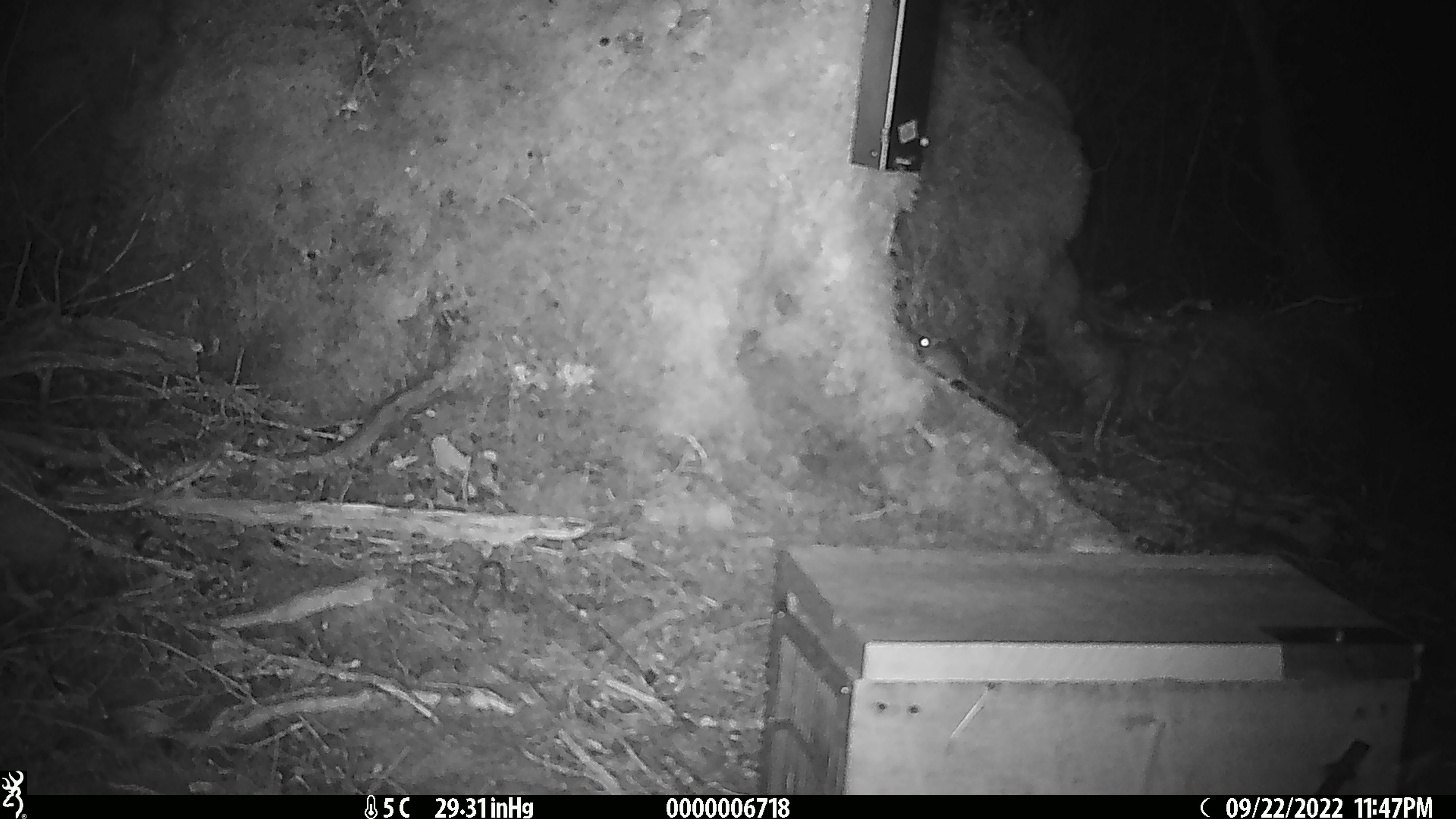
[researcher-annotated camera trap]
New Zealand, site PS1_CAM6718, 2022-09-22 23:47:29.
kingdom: Animalia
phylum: Chordata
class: Mammalia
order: Rodentia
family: Muridae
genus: Mus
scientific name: Mus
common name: mouse